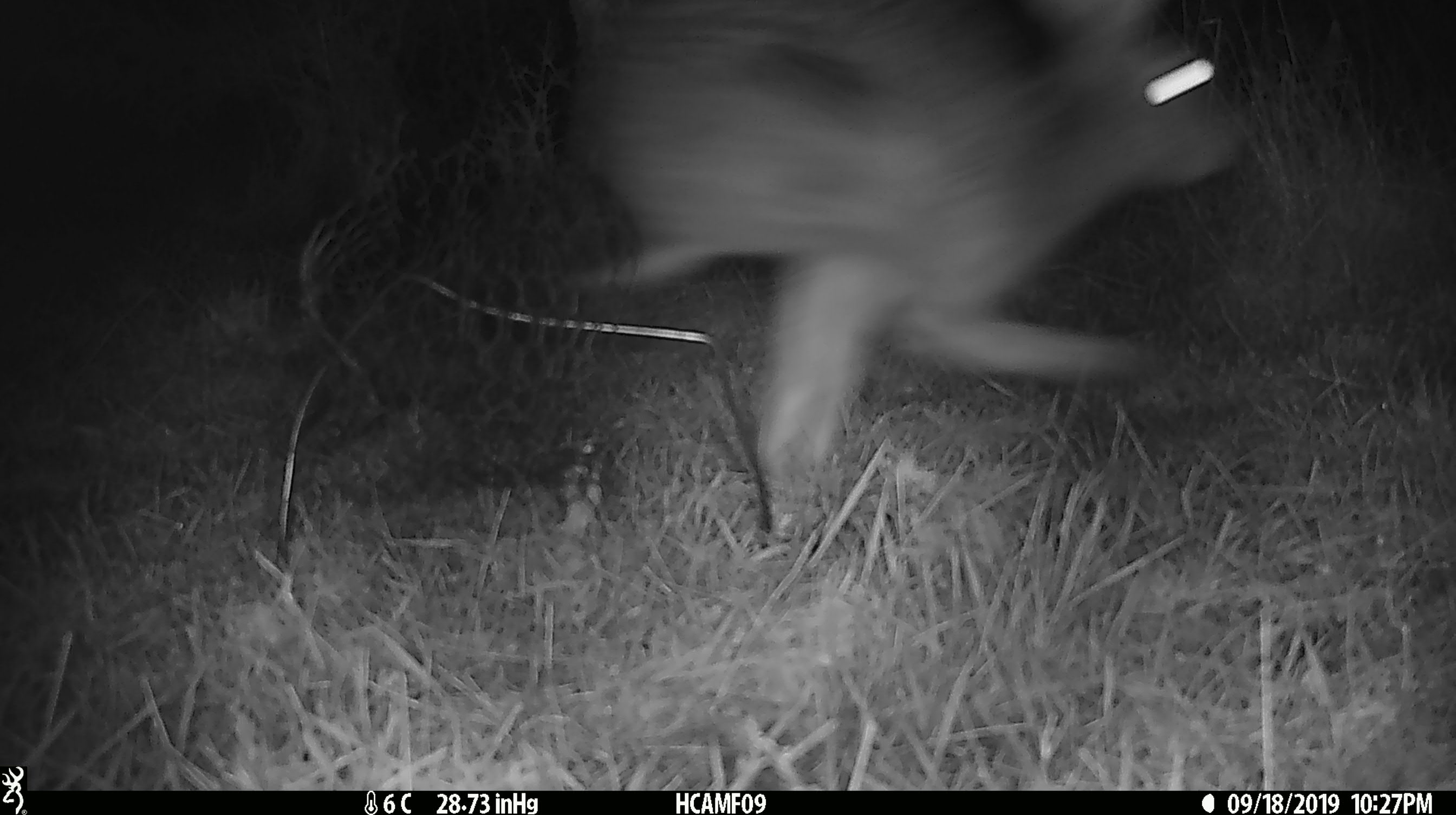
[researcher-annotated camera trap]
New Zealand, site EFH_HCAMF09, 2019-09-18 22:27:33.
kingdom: Animalia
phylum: Chordata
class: Mammalia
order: Lagomorpha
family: Leporidae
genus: Lepus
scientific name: Lepus europaeus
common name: brown hare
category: hare